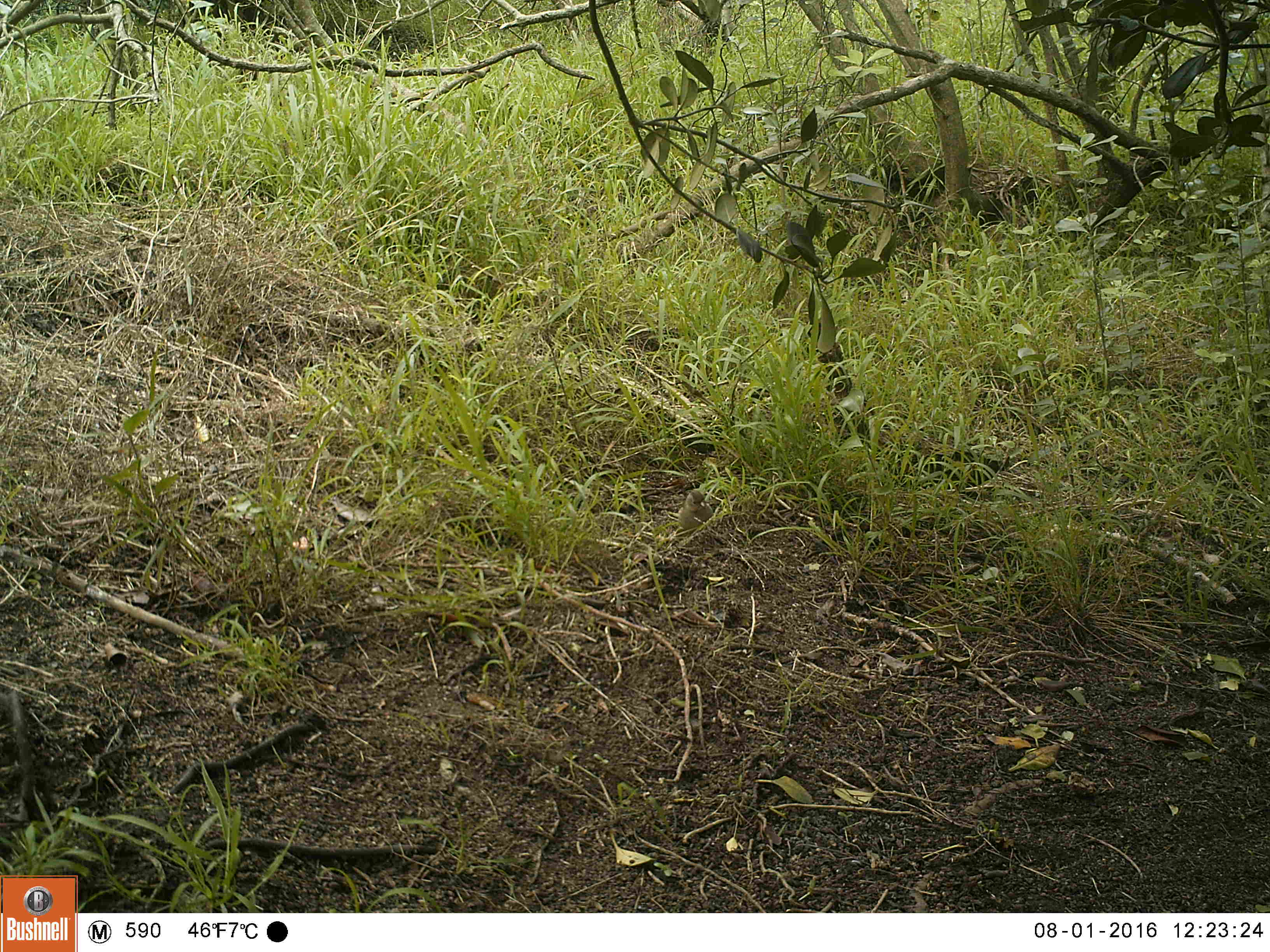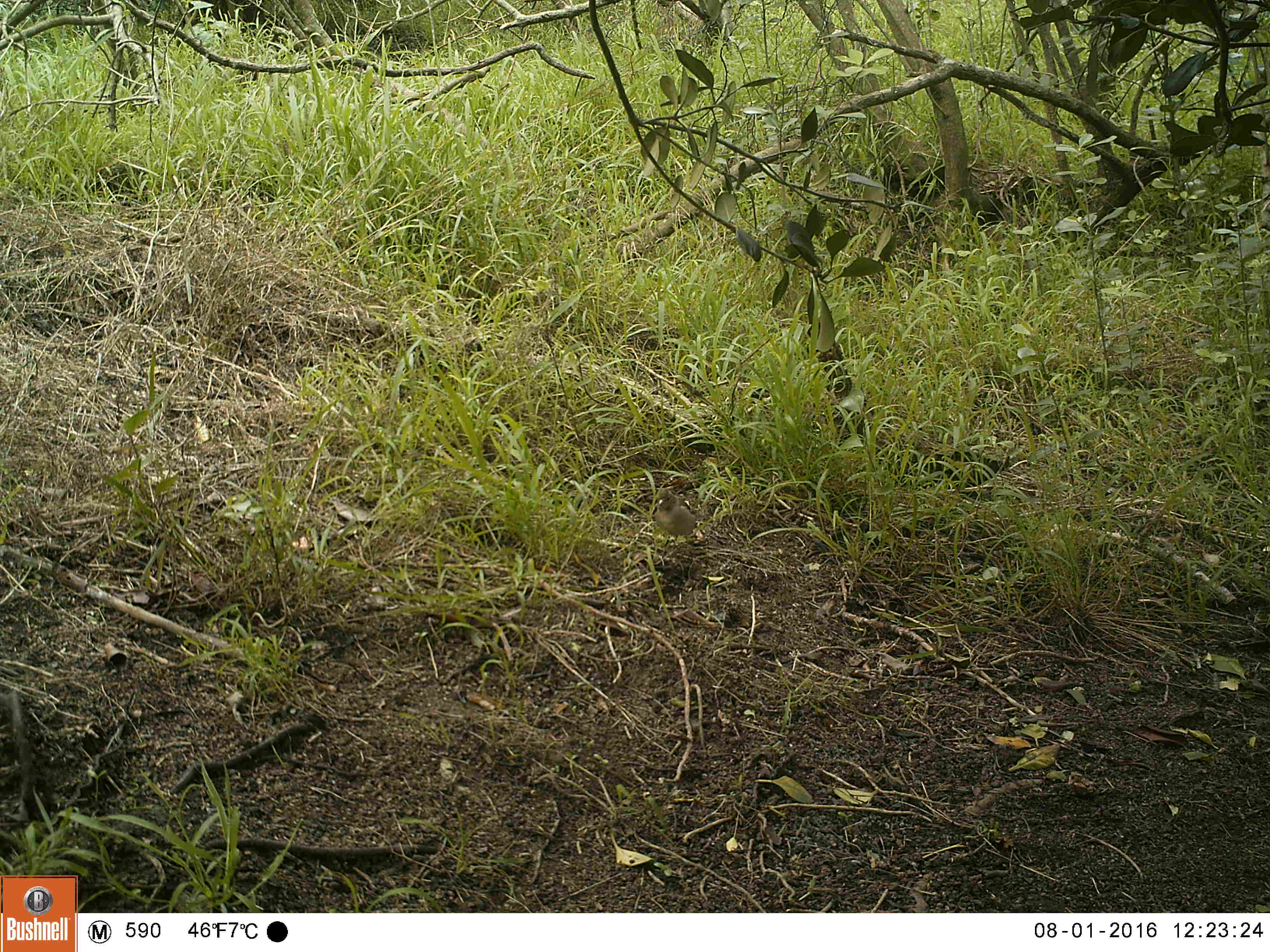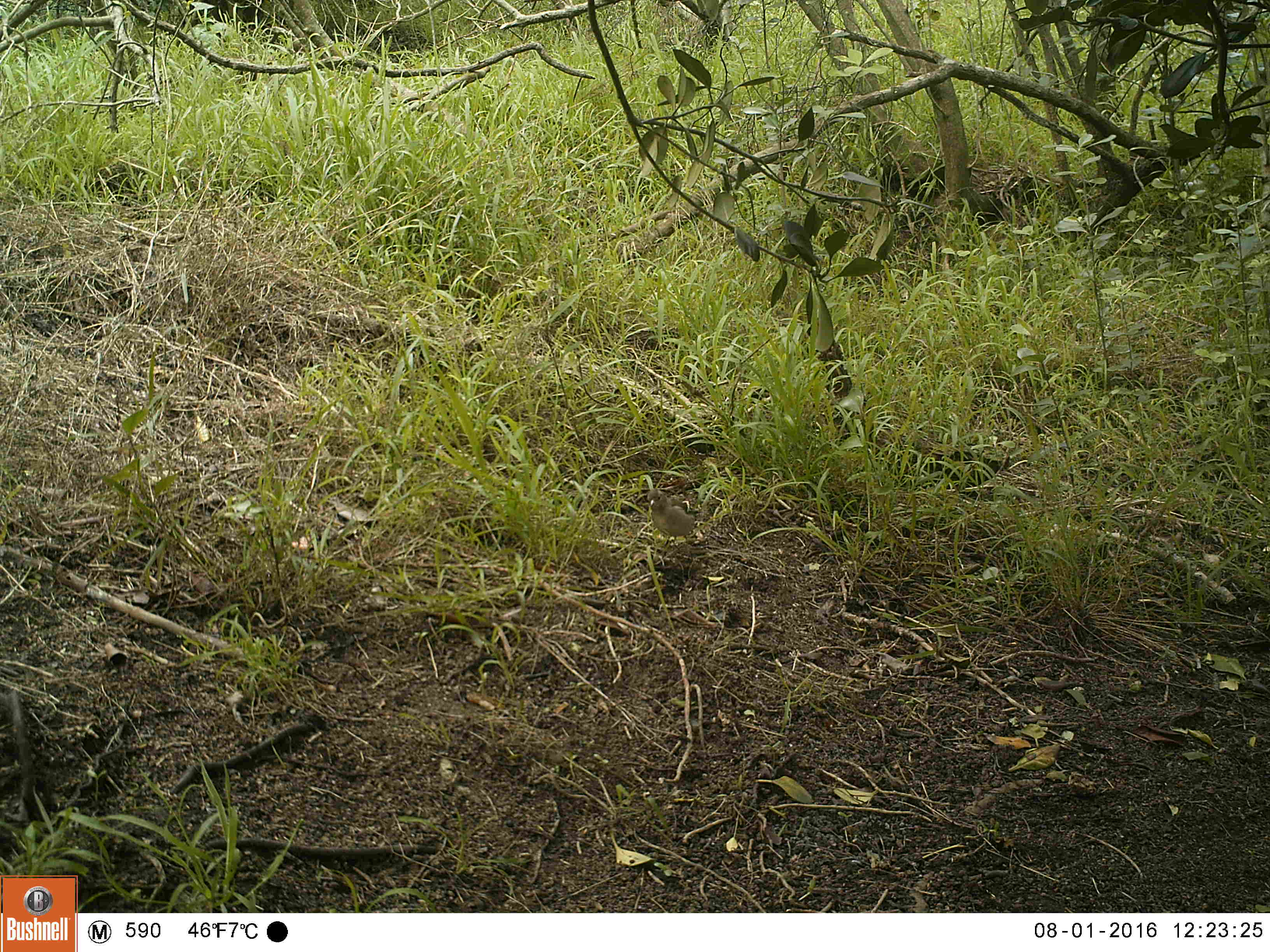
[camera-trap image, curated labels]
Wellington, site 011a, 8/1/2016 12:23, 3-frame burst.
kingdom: Animalia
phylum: Chordata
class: Aves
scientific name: Aves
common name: bird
Bird (Aves).